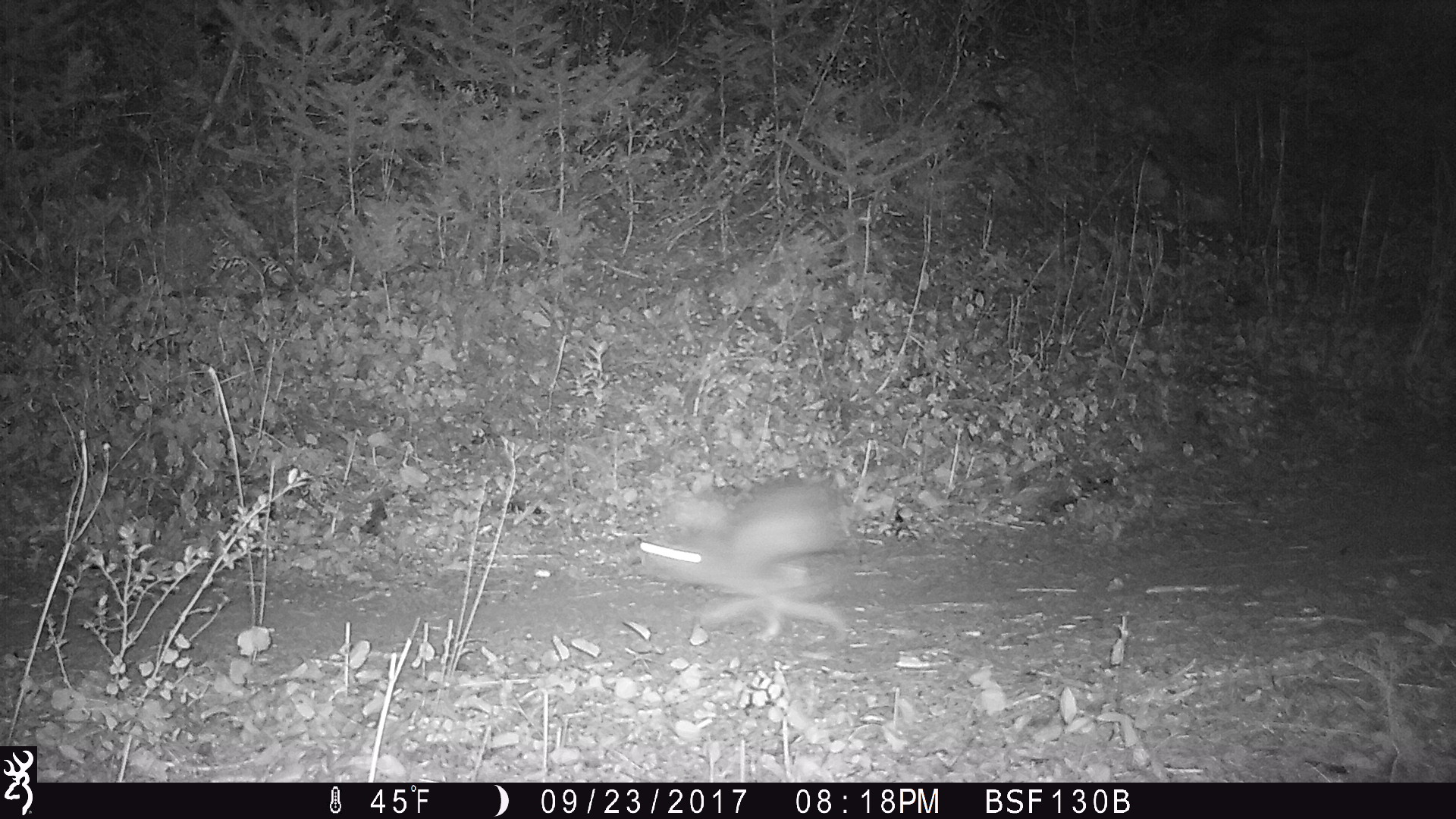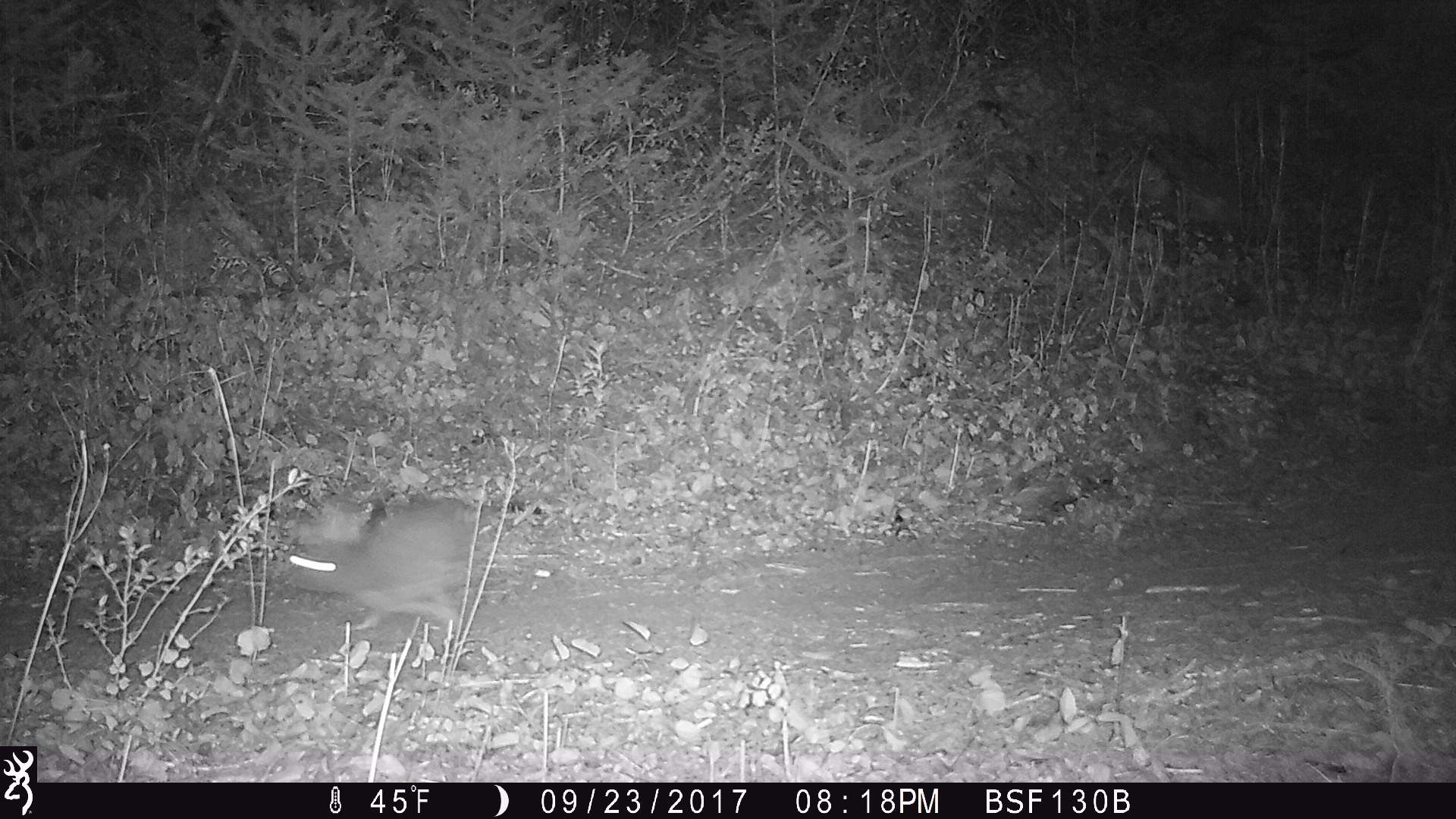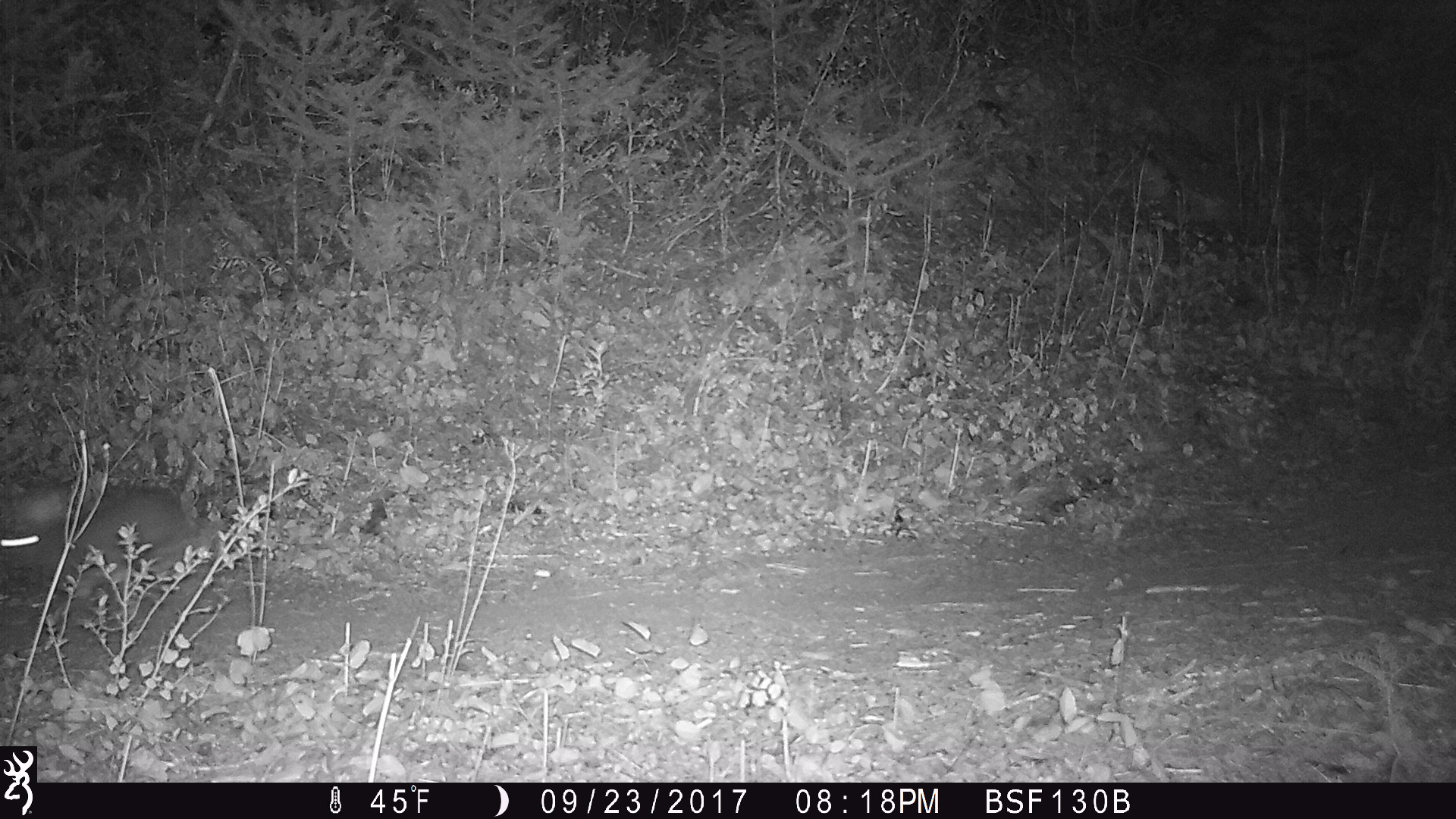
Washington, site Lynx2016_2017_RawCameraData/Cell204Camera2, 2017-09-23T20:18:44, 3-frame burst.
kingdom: Animalia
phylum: Chordata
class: Mammalia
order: Lagomorpha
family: Leporidae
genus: Lepus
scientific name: Lepus americanus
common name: snowshoe hare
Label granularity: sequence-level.